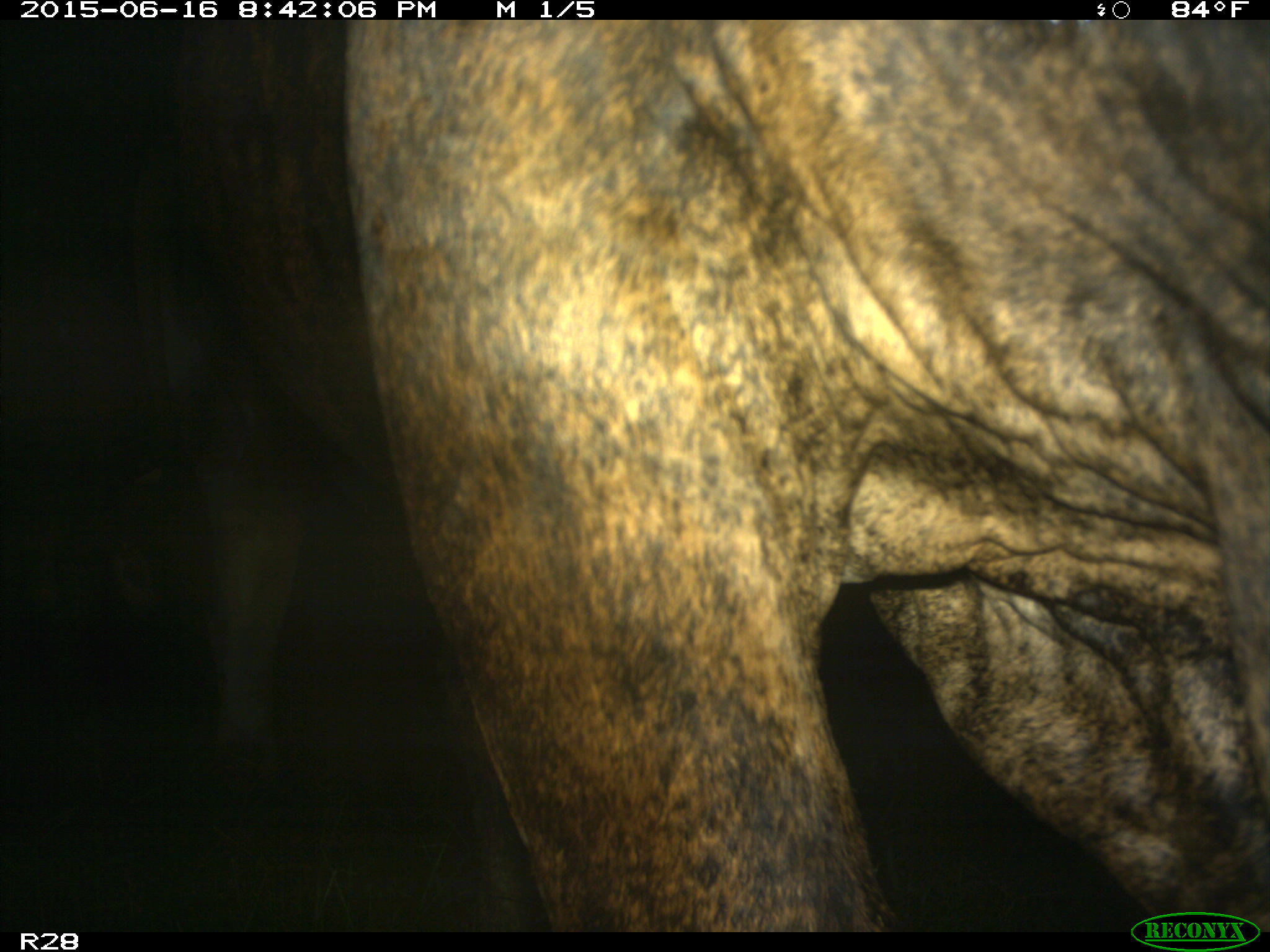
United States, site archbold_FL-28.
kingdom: Animalia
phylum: Chordata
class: Mammalia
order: Artiodactyla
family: Bovidae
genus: Bos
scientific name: Bos taurus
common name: domestic cow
Bos taurus (domestic cow).